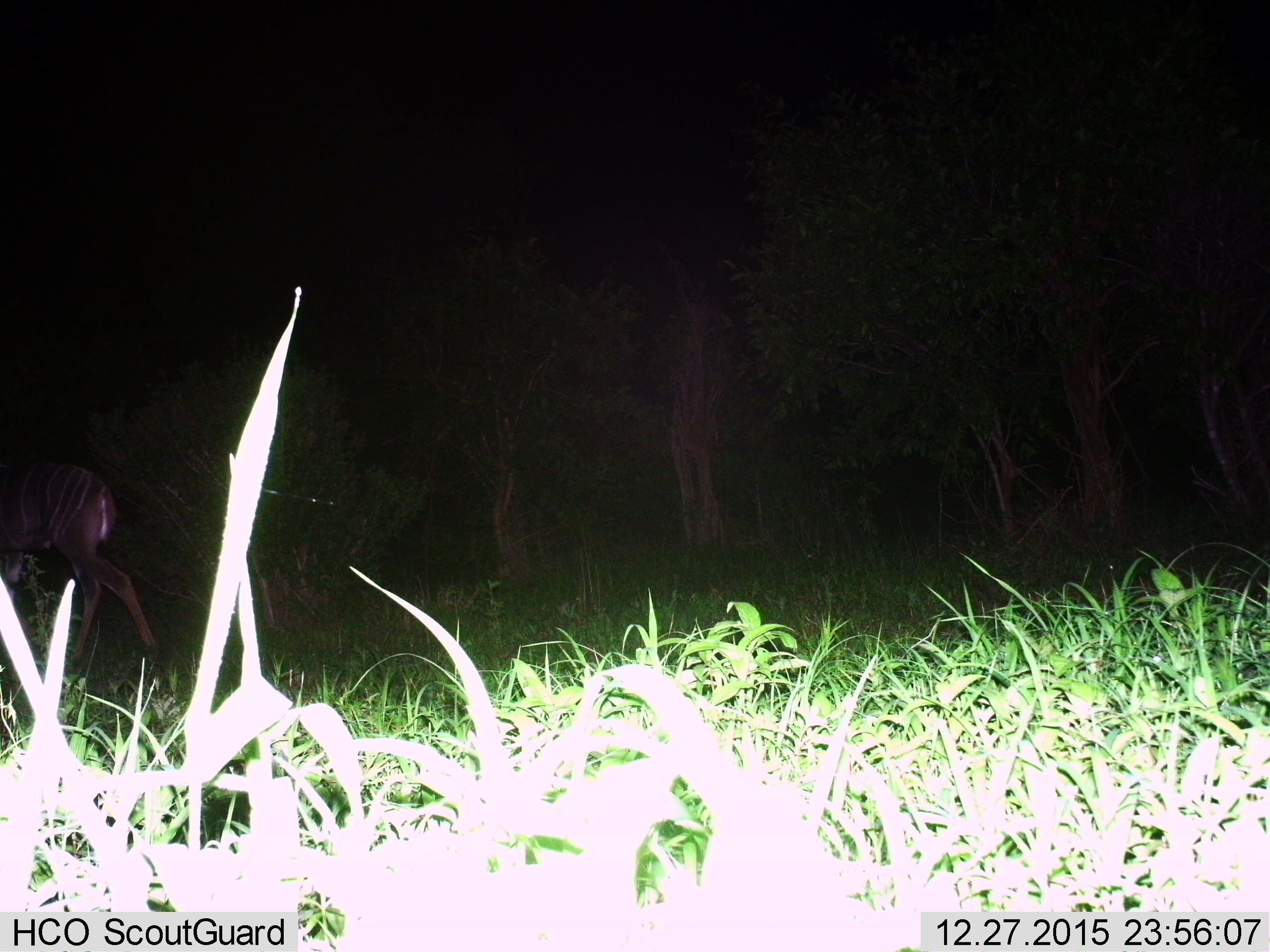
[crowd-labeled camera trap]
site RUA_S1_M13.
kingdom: Animalia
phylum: Chordata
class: Mammalia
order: Artiodactyla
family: Bovidae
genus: Tragelaphus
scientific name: Tragelaphus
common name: kudu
Kudu (Tragelaphus), count 1. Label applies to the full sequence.